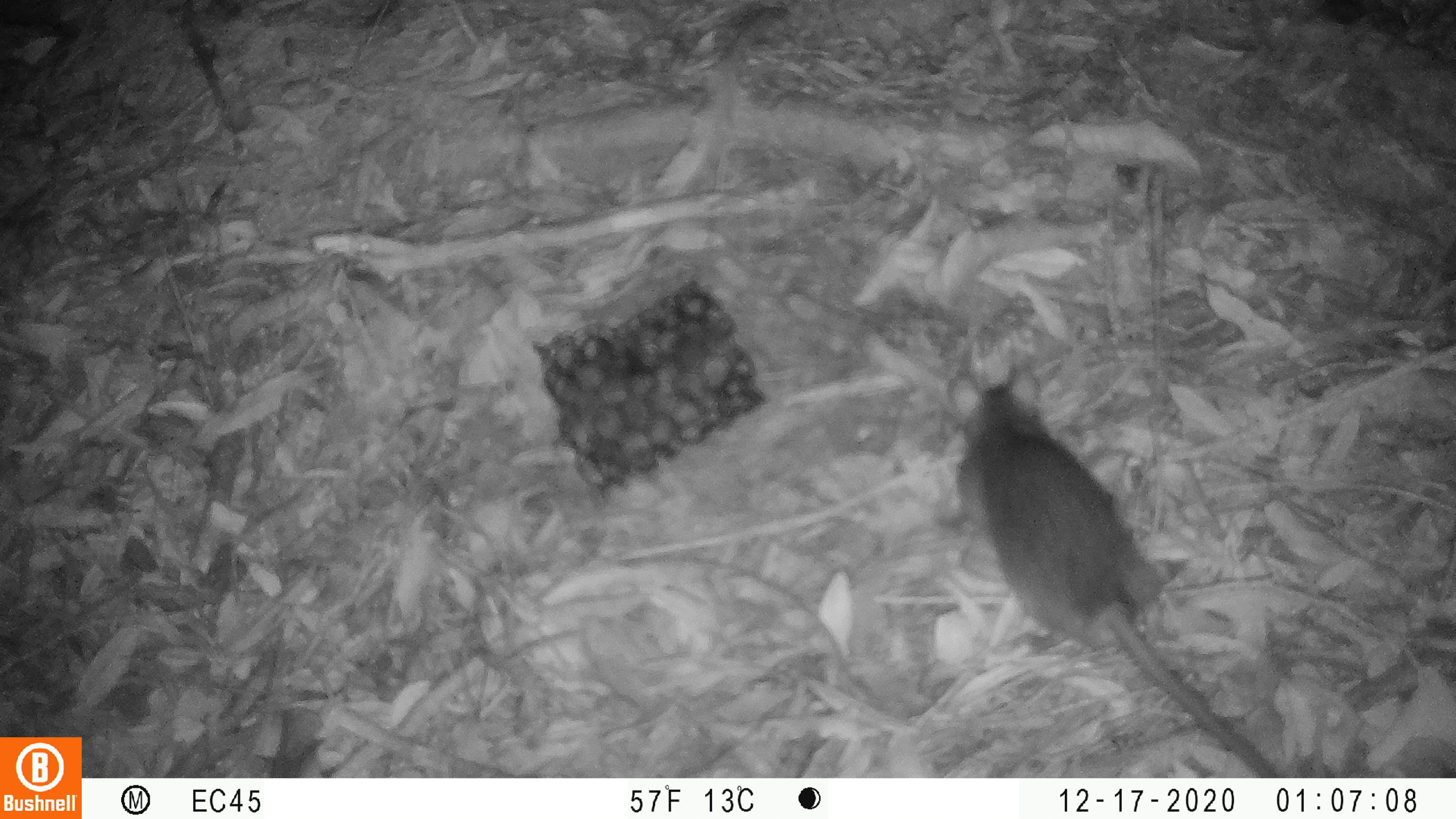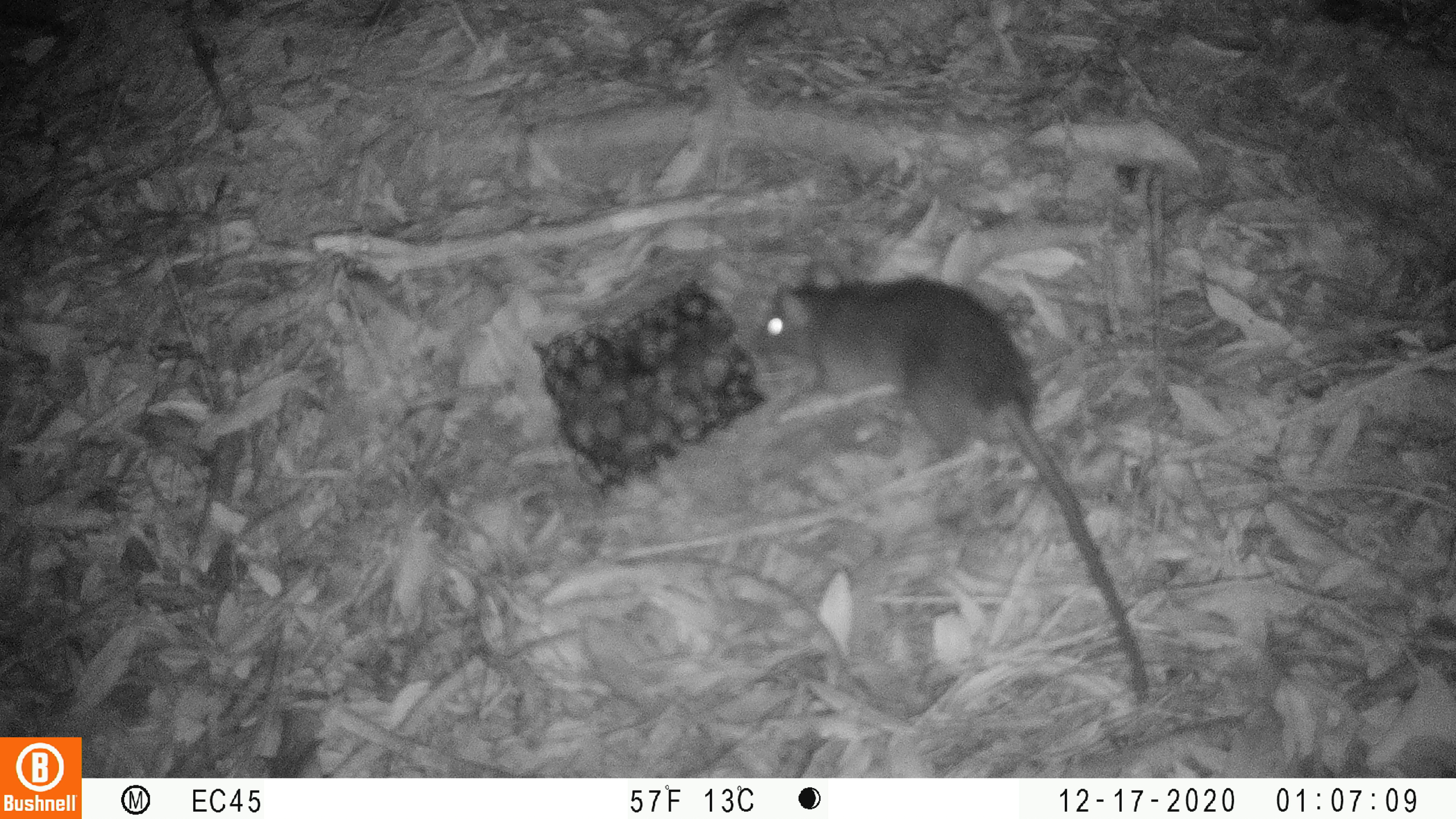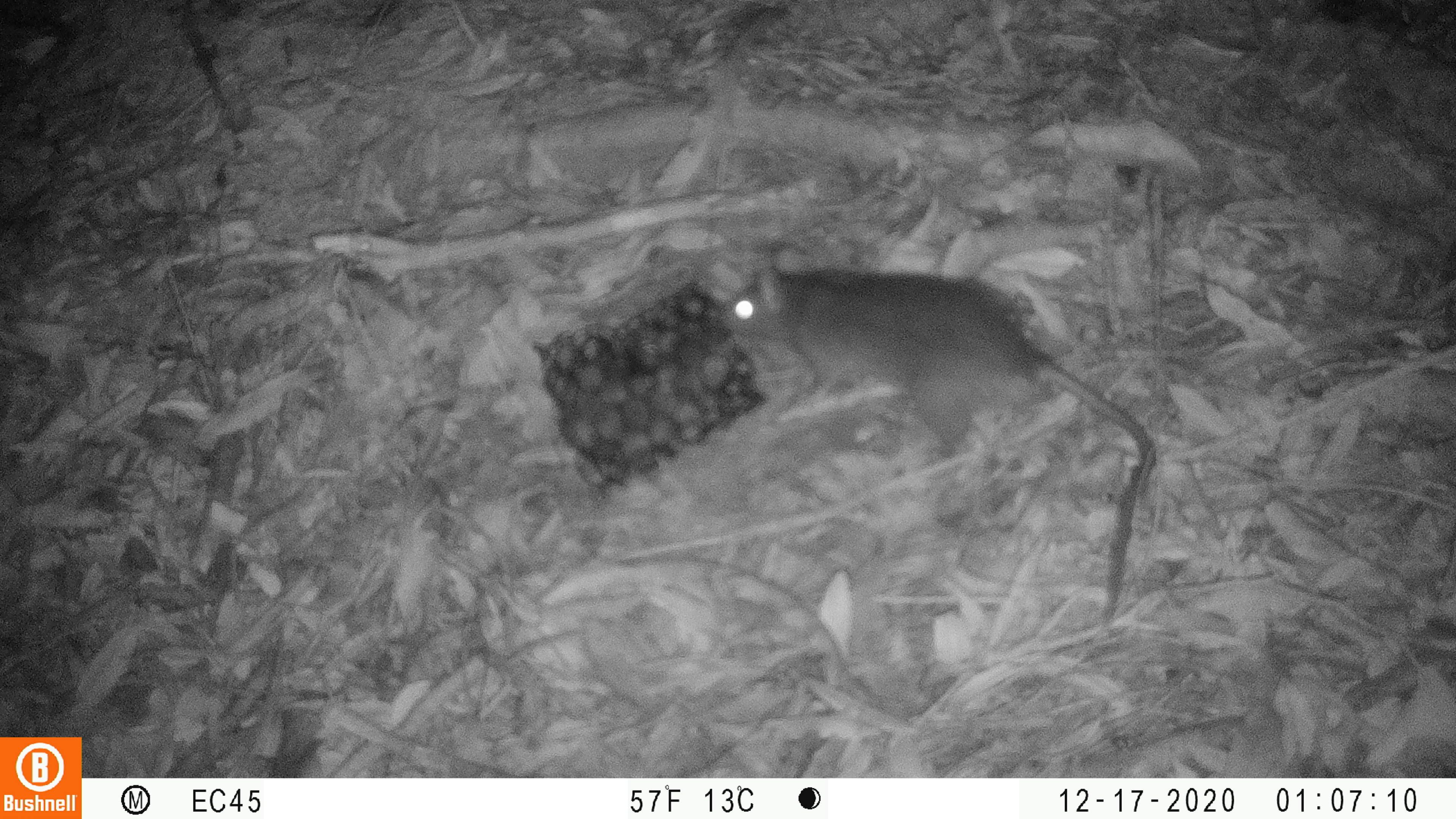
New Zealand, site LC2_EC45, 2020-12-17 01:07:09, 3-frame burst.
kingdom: Animalia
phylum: Chordata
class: Mammalia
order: Rodentia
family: Muridae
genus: Rattus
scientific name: Rattus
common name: rat